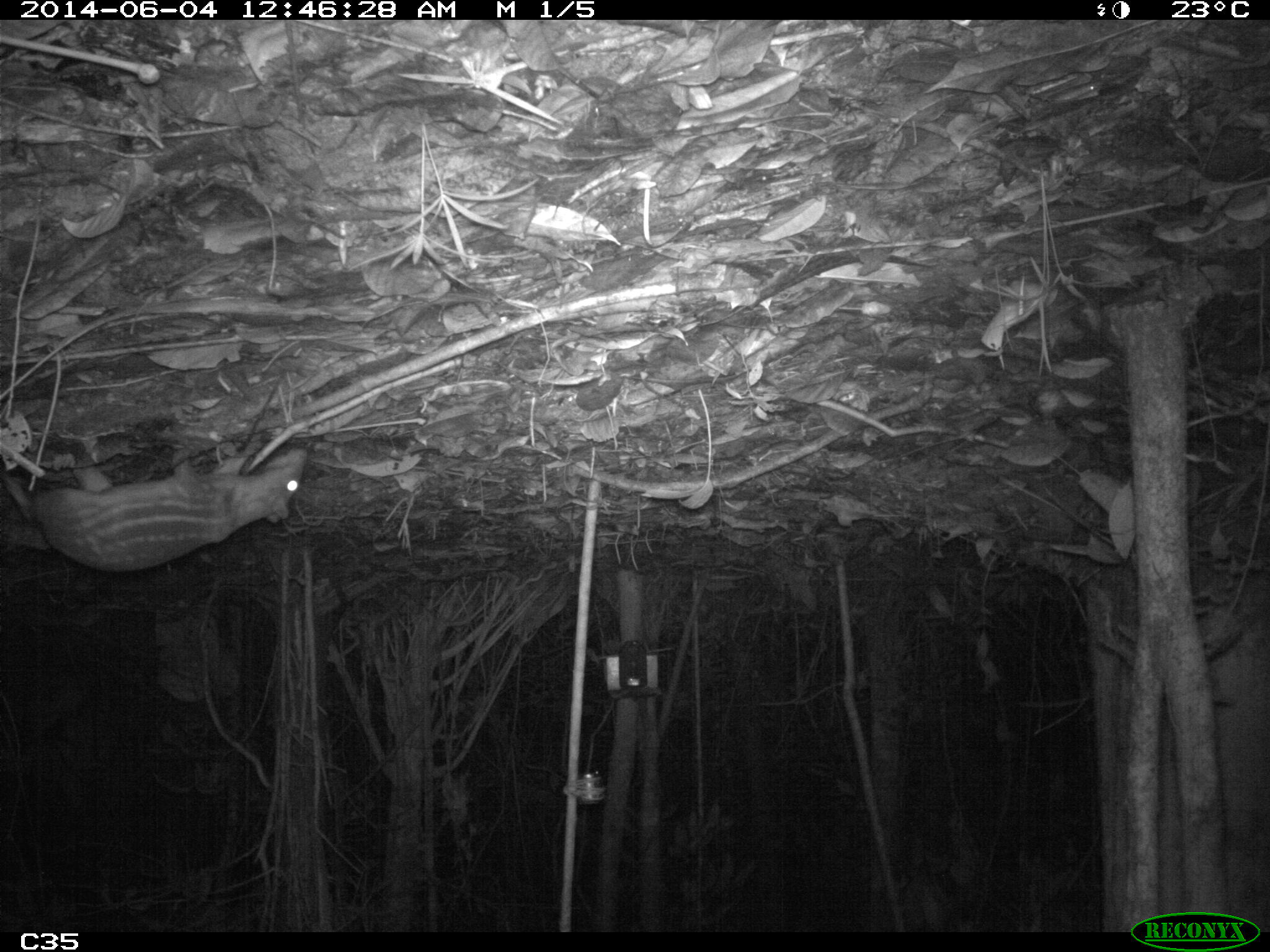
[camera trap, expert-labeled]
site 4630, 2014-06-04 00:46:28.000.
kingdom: Animalia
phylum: Chordata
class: Mammalia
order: Rodentia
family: Cuniculidae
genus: Cuniculus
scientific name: Cuniculus paca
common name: spotted paca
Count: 1.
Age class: adult.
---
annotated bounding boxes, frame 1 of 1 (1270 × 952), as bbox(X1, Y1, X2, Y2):
cuniculus paca: bbox(0, 447, 308, 574)